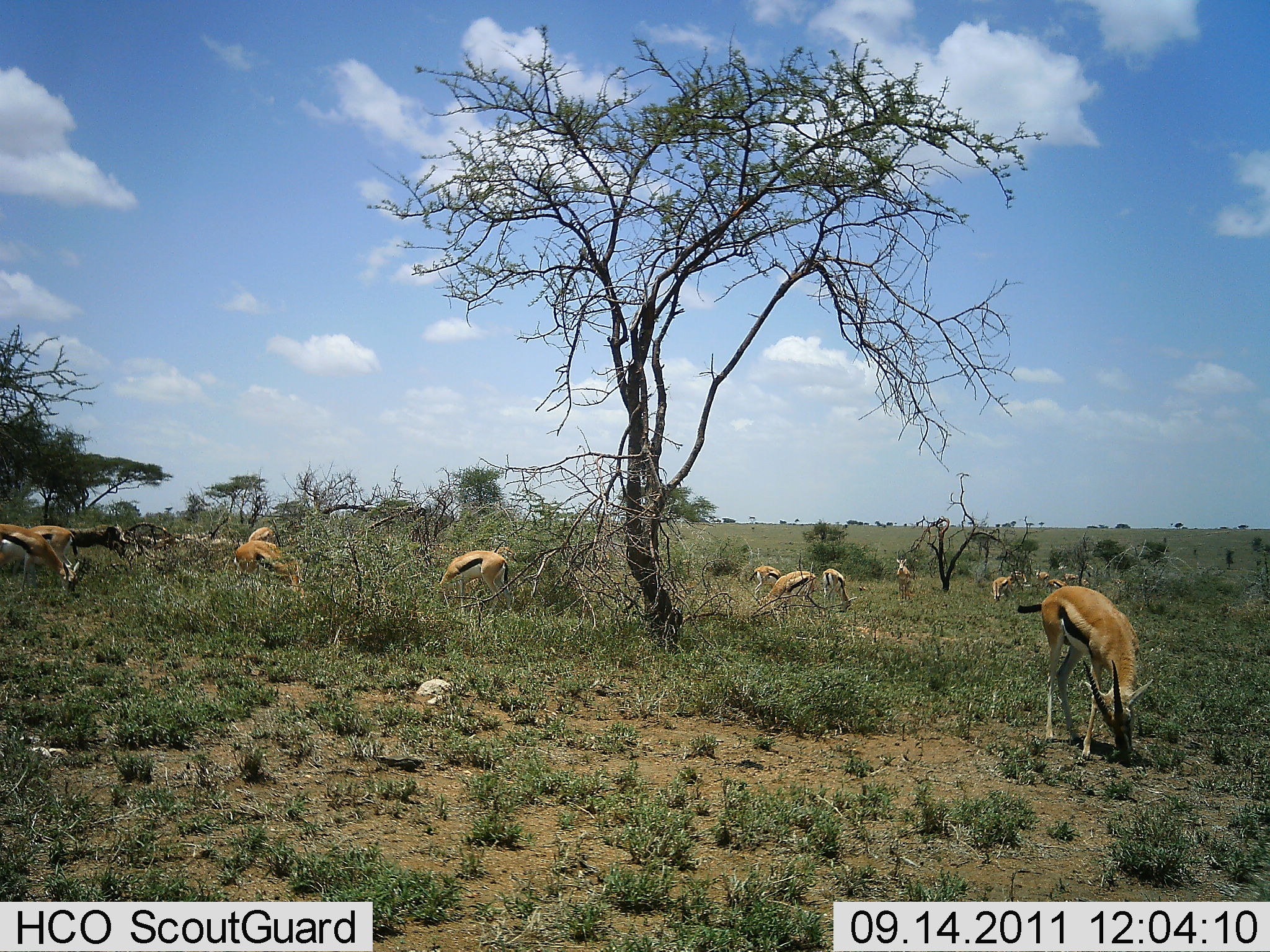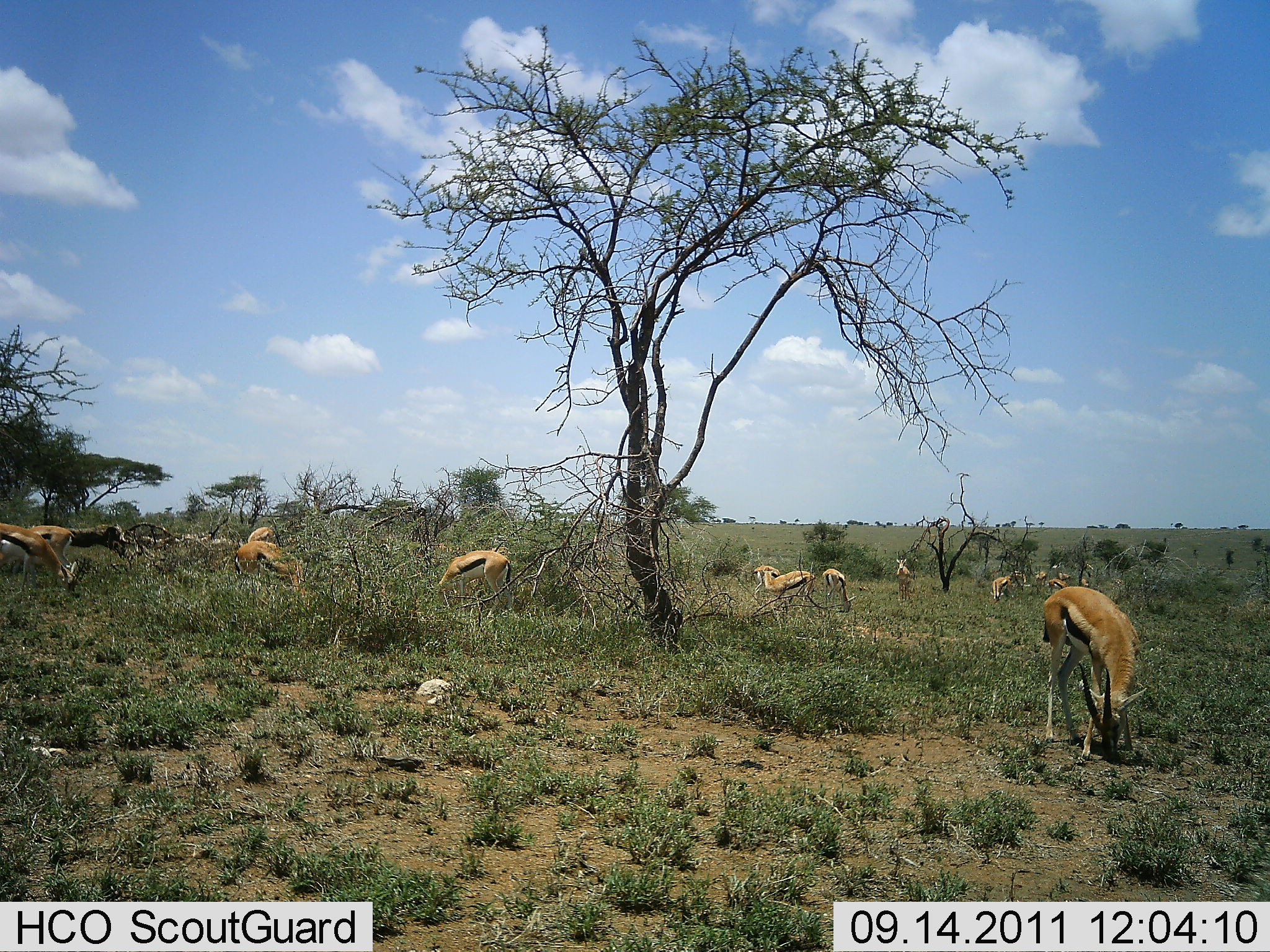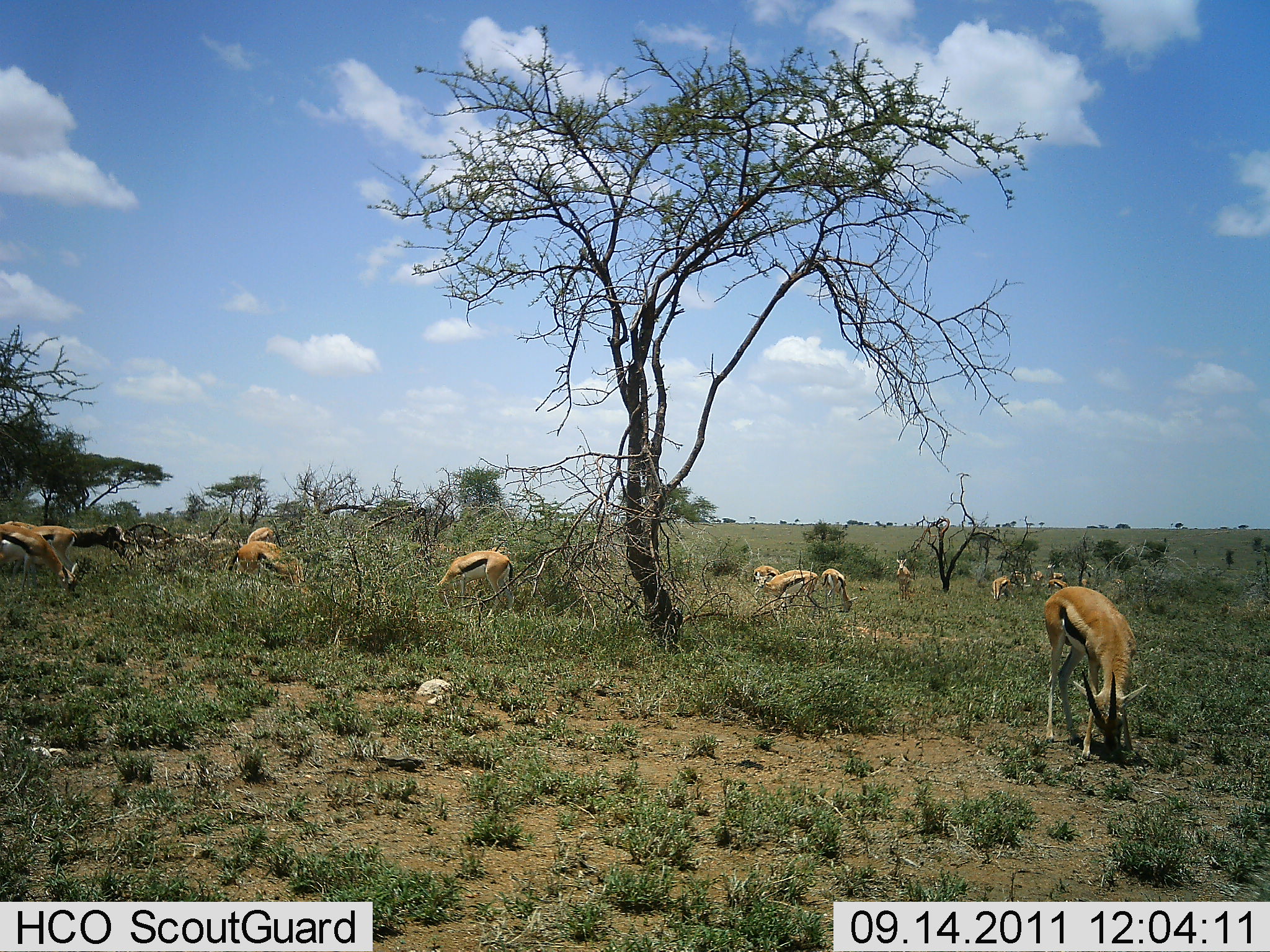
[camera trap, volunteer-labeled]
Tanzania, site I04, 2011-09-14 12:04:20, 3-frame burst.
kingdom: Animalia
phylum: Chordata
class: Mammalia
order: Artiodactyla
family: Bovidae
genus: Eudorcas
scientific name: Eudorcas thomsonii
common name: thomson's gazelle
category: gazellethomsons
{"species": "gazellethomsons (thomson's gazelle) (Eudorcas thomsonii)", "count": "11-50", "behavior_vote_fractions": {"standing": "43%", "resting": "0%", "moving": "7%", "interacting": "0%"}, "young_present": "0%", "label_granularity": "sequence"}